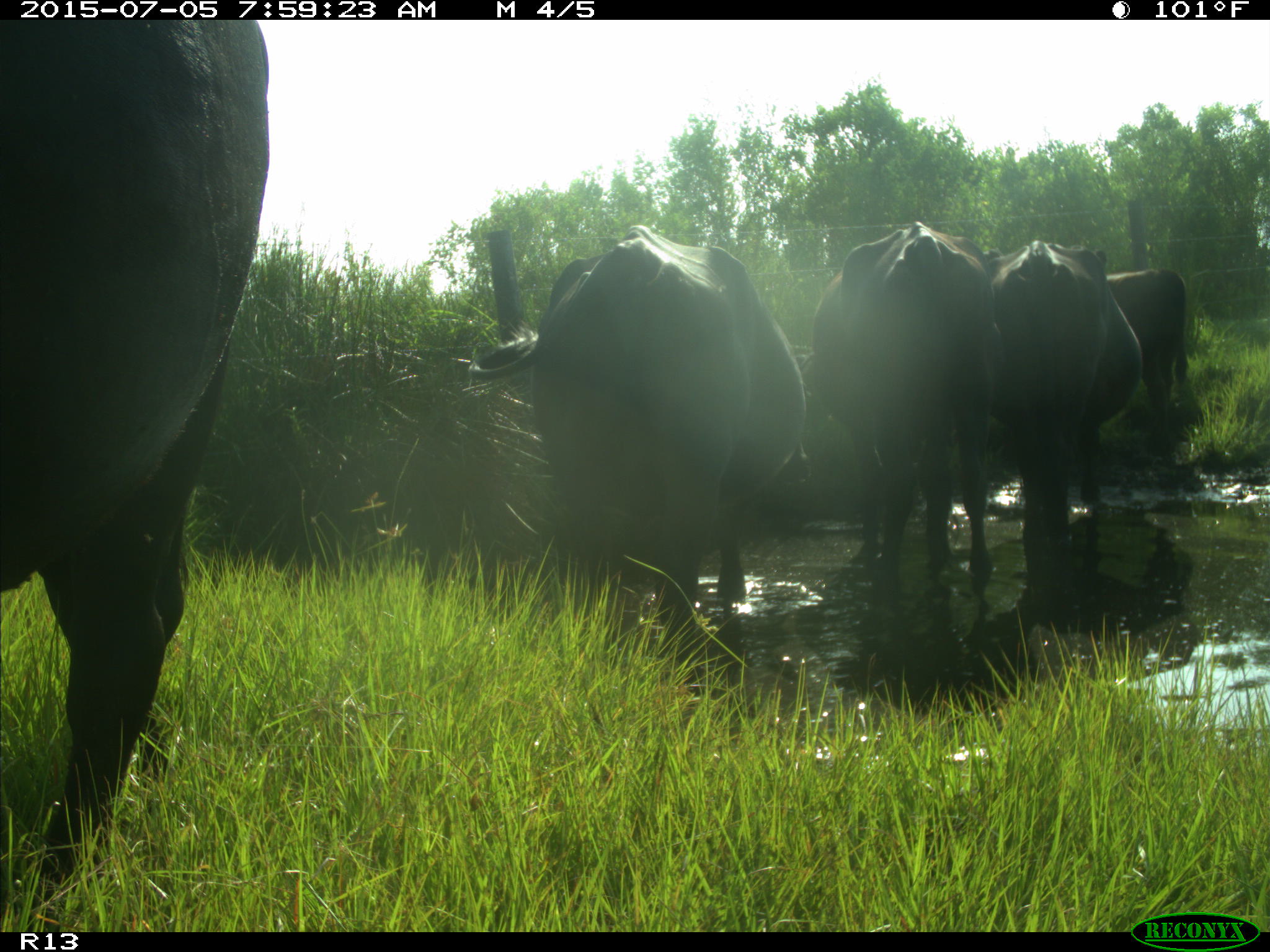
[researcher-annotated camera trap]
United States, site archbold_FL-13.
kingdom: Animalia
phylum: Chordata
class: Mammalia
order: Artiodactyla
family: Bovidae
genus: Bos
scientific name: Bos taurus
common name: domestic cow